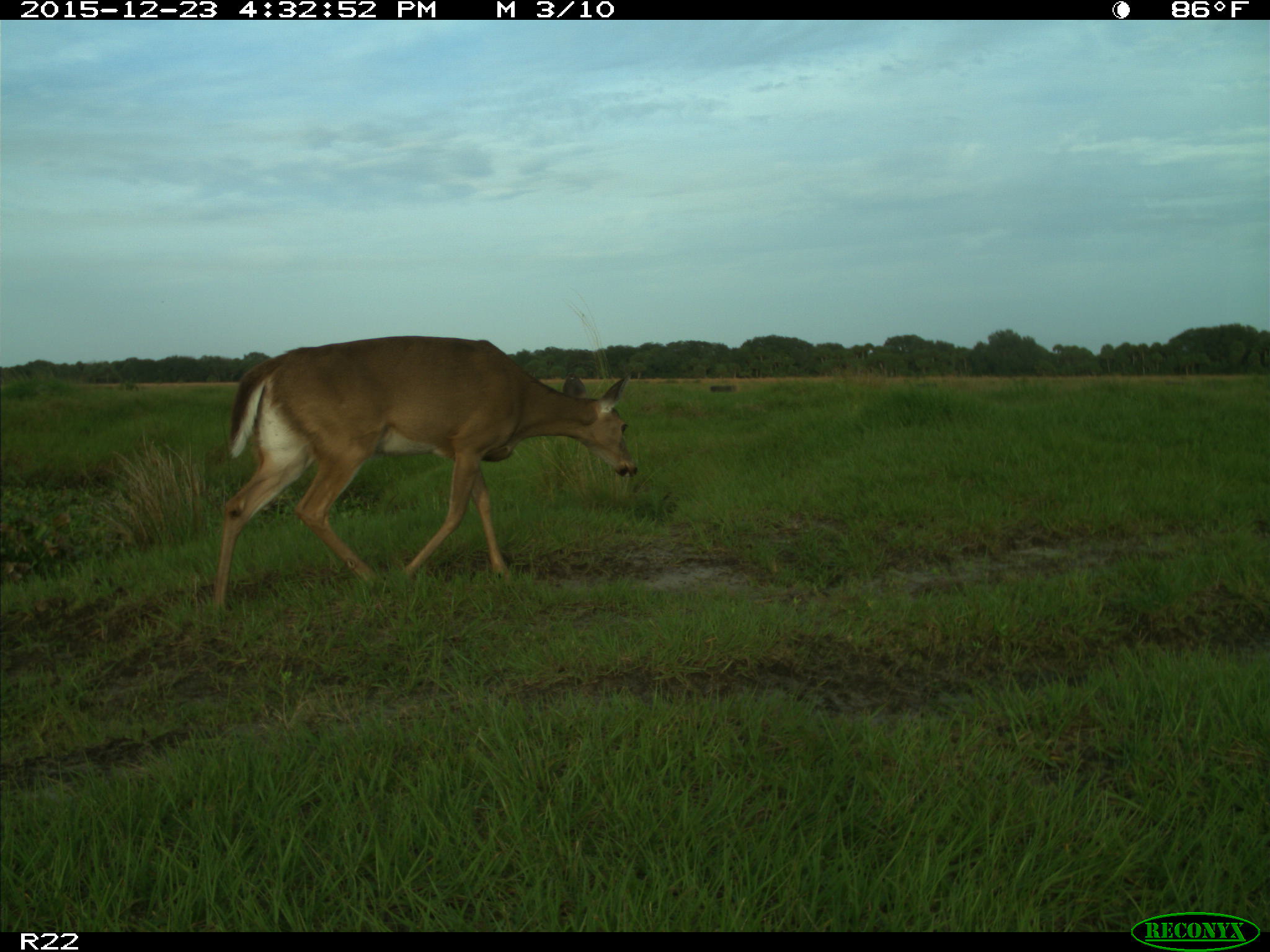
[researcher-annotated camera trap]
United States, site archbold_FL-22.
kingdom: Animalia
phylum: Chordata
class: Mammalia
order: Artiodactyla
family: Cervidae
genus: Odocoileus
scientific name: Odocoileus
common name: deer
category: unidentified deer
Unidentified deer (deer) (Odocoileus).